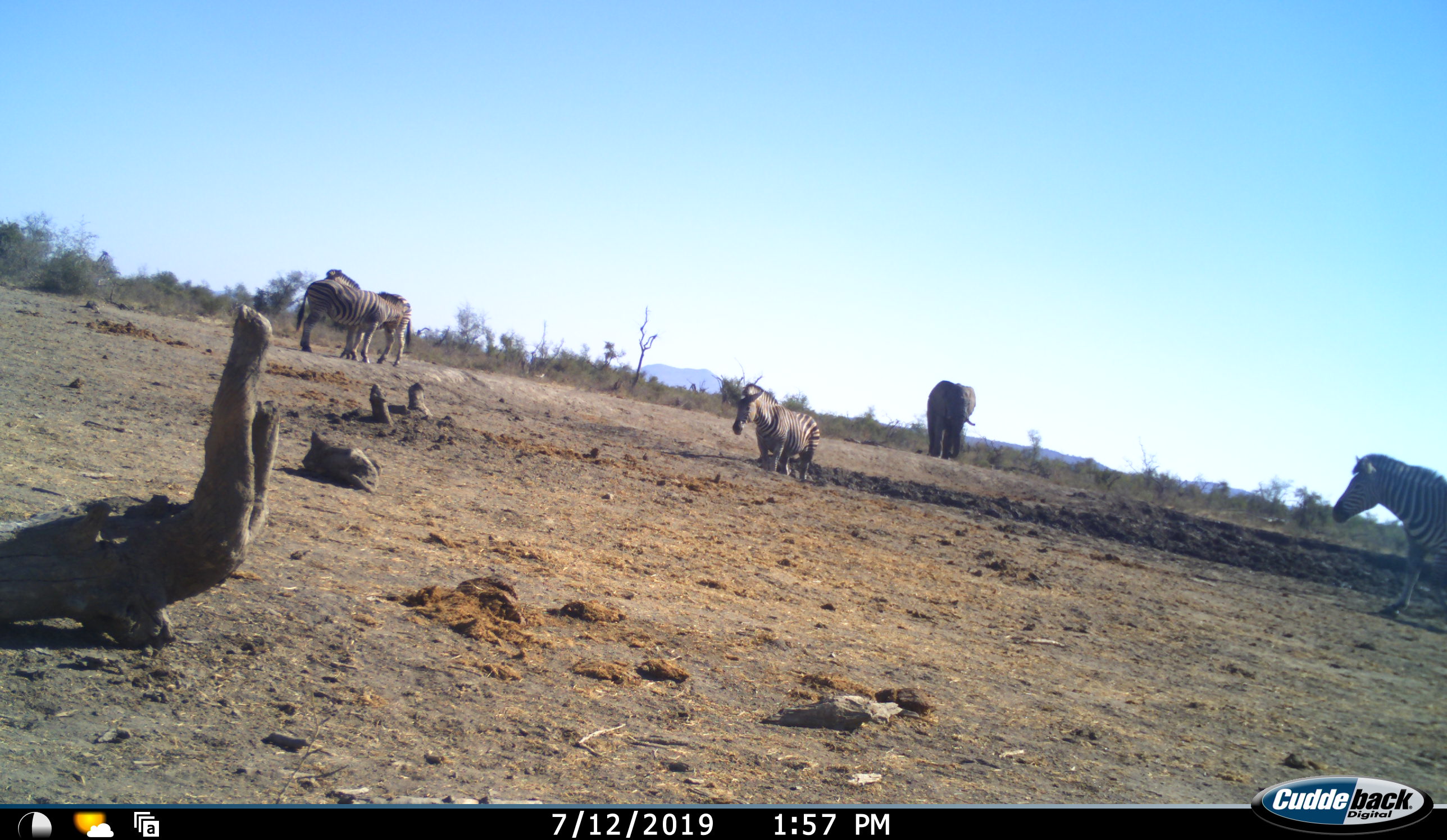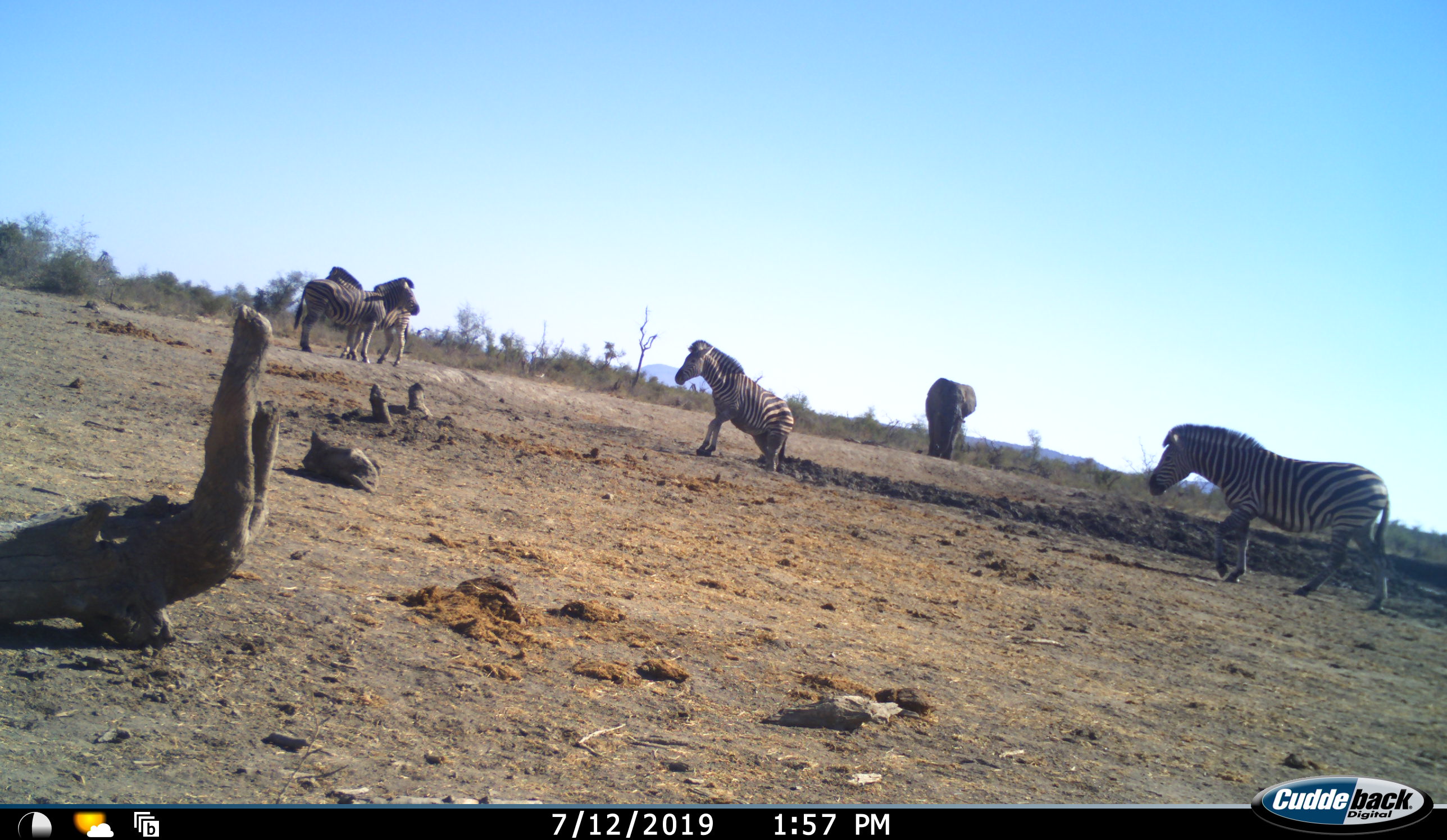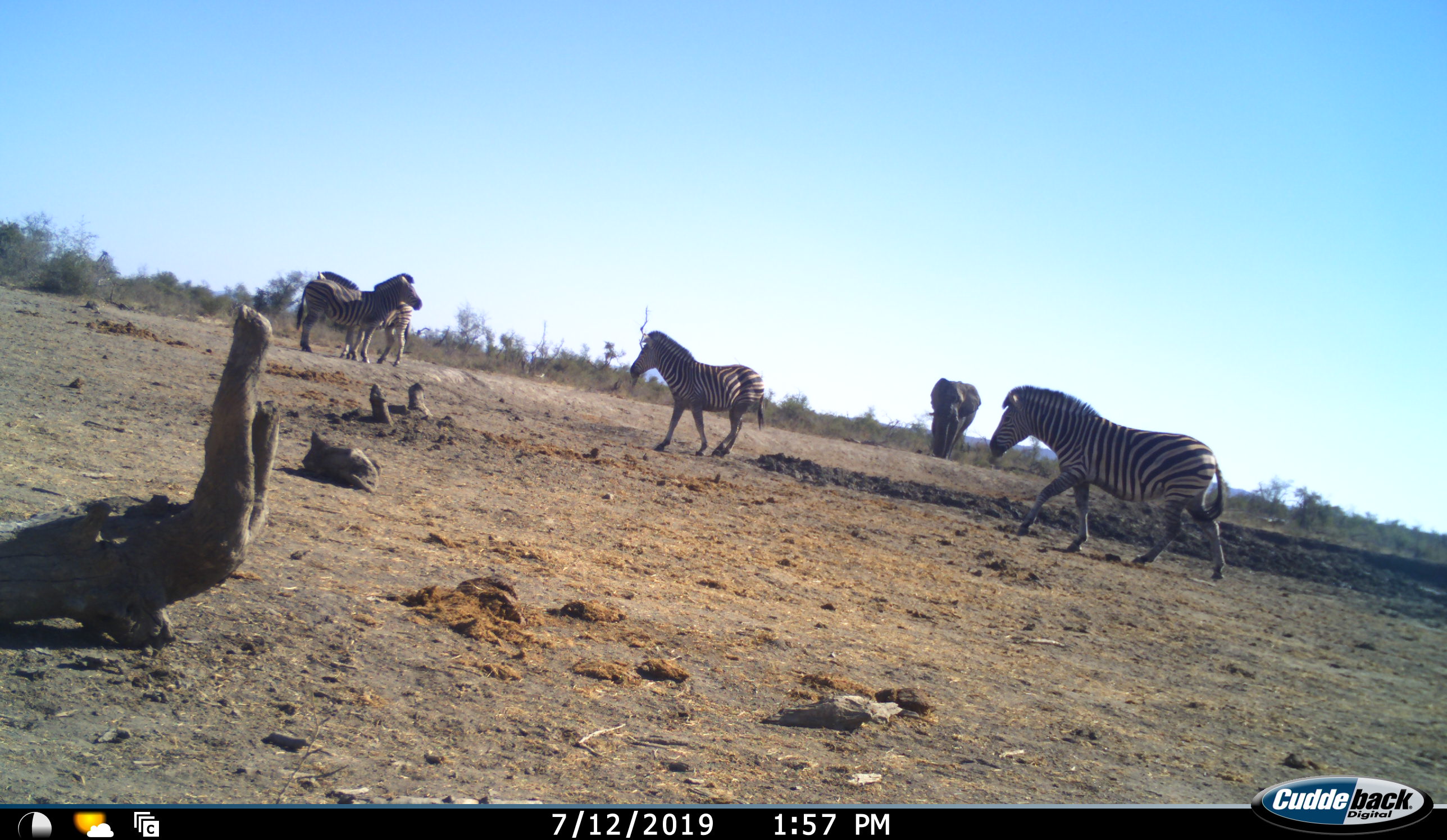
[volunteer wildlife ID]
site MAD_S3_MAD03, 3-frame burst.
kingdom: Animalia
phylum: Chordata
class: Mammalia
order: Proboscidea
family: Elephantidae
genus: Loxodonta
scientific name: Loxodonta africana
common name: african bush elephant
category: elephant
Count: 1.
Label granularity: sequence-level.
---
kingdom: Animalia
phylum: Chordata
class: Mammalia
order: Perissodactyla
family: Equidae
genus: Equus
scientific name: Equus quagga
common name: plains zebra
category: zebraplains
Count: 4.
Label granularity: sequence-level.